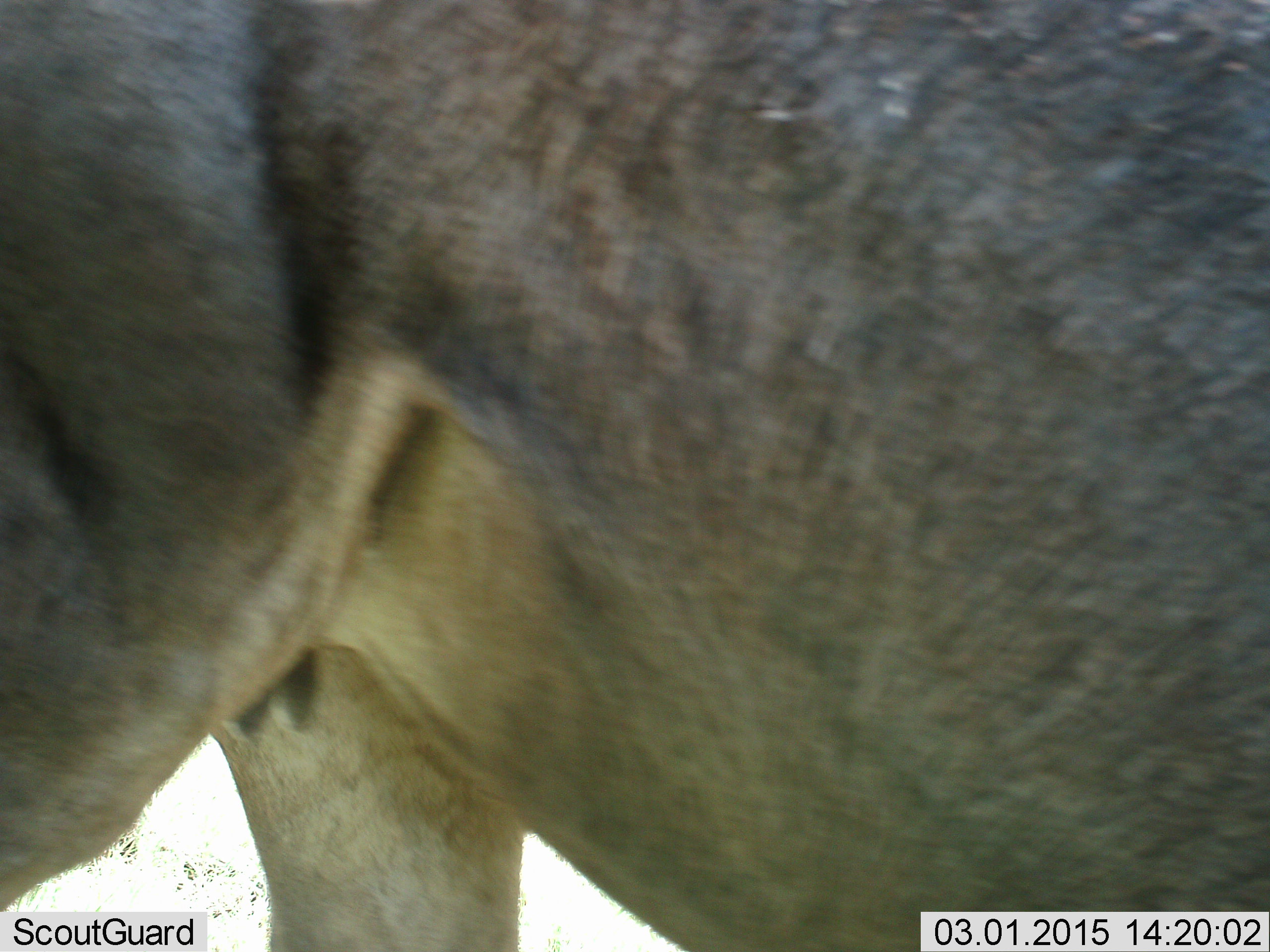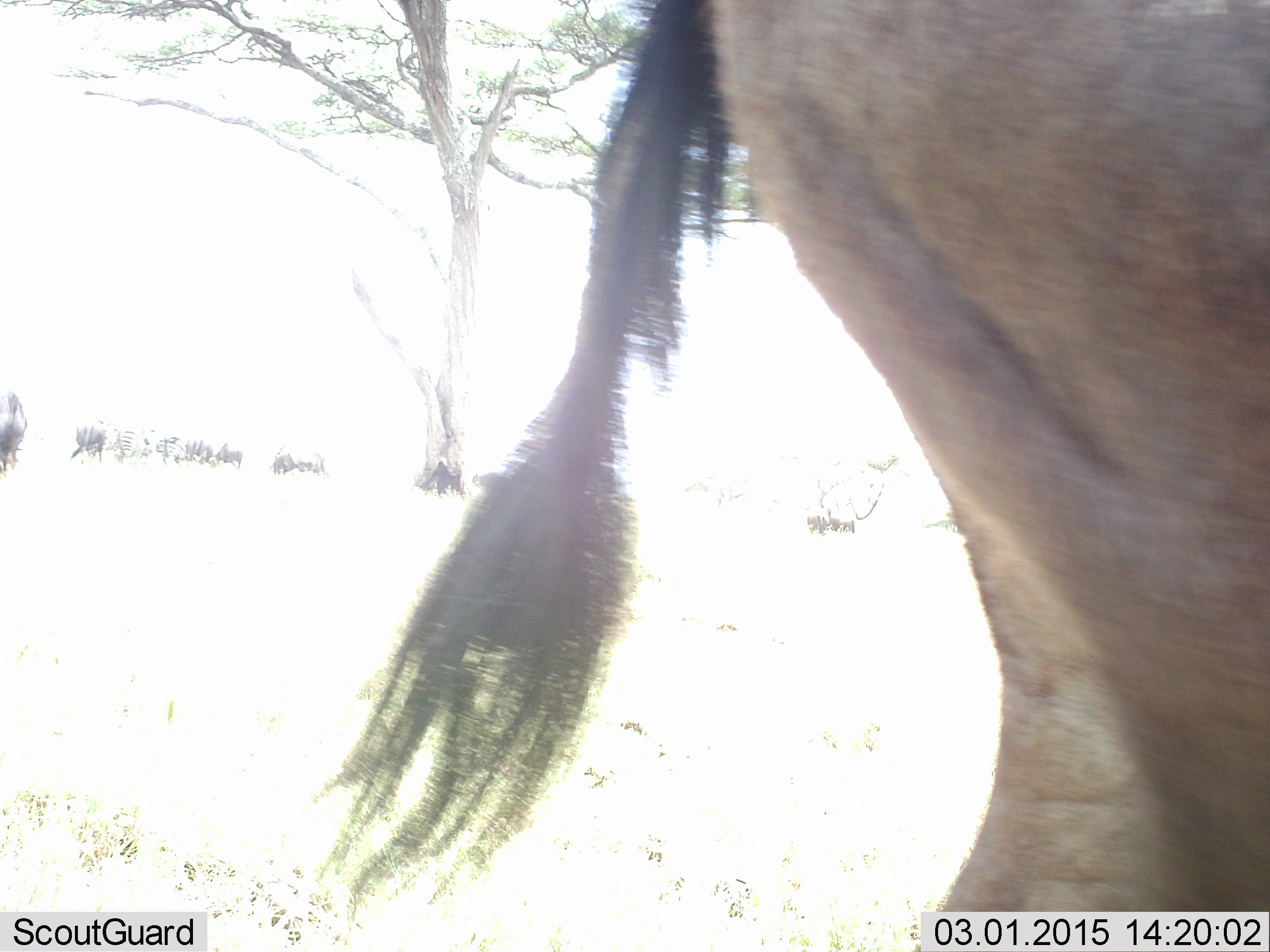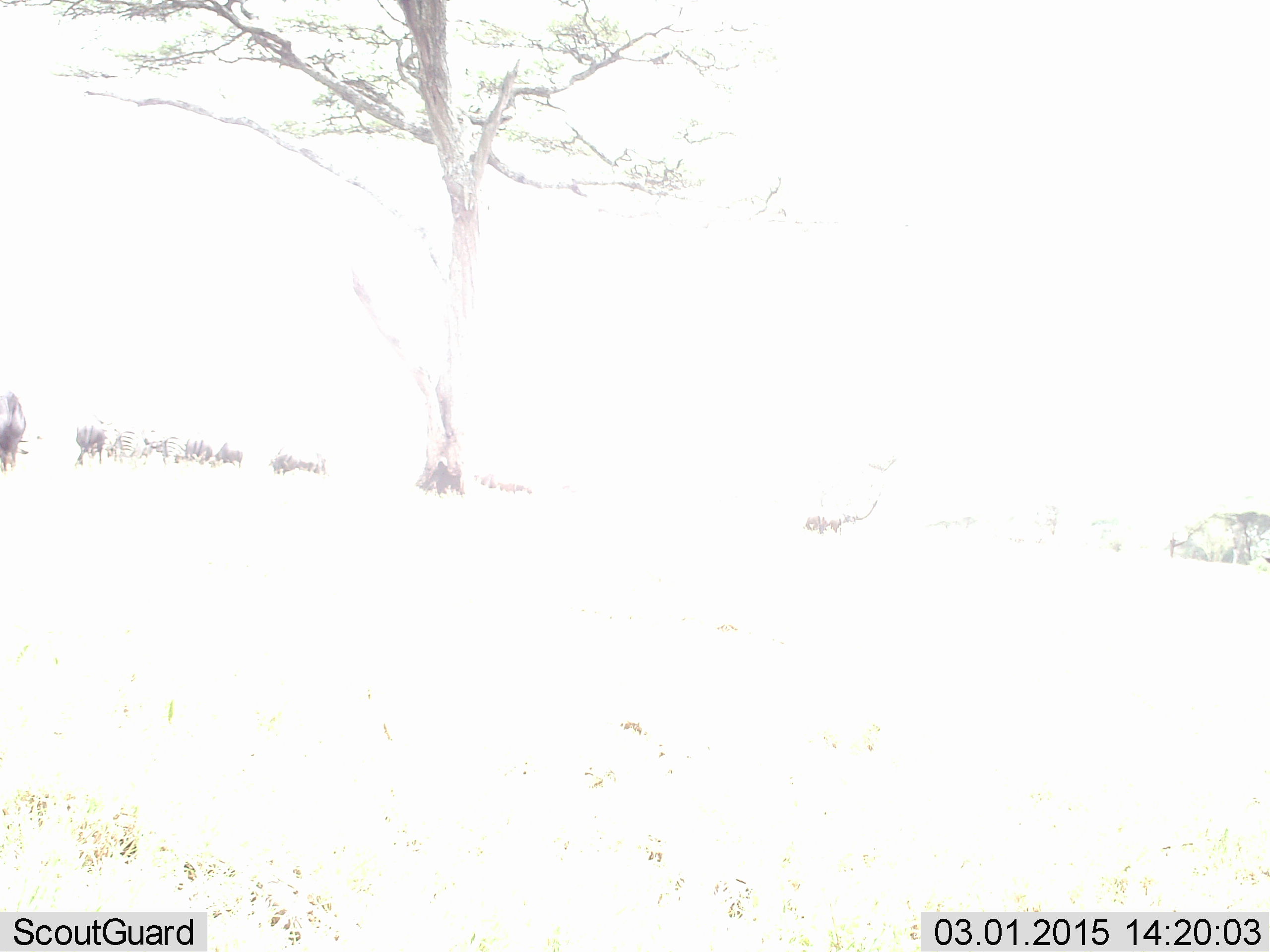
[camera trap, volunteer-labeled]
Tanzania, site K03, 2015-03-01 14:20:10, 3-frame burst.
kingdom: Animalia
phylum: Chordata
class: Mammalia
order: Artiodactyla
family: Bovidae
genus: Connochaetes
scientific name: Connochaetes taurinus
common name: blue wildebeest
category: wildebeest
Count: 5.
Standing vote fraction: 58%.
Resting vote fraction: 0%.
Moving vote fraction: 67%.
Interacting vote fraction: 0%.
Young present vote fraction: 0%.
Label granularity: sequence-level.